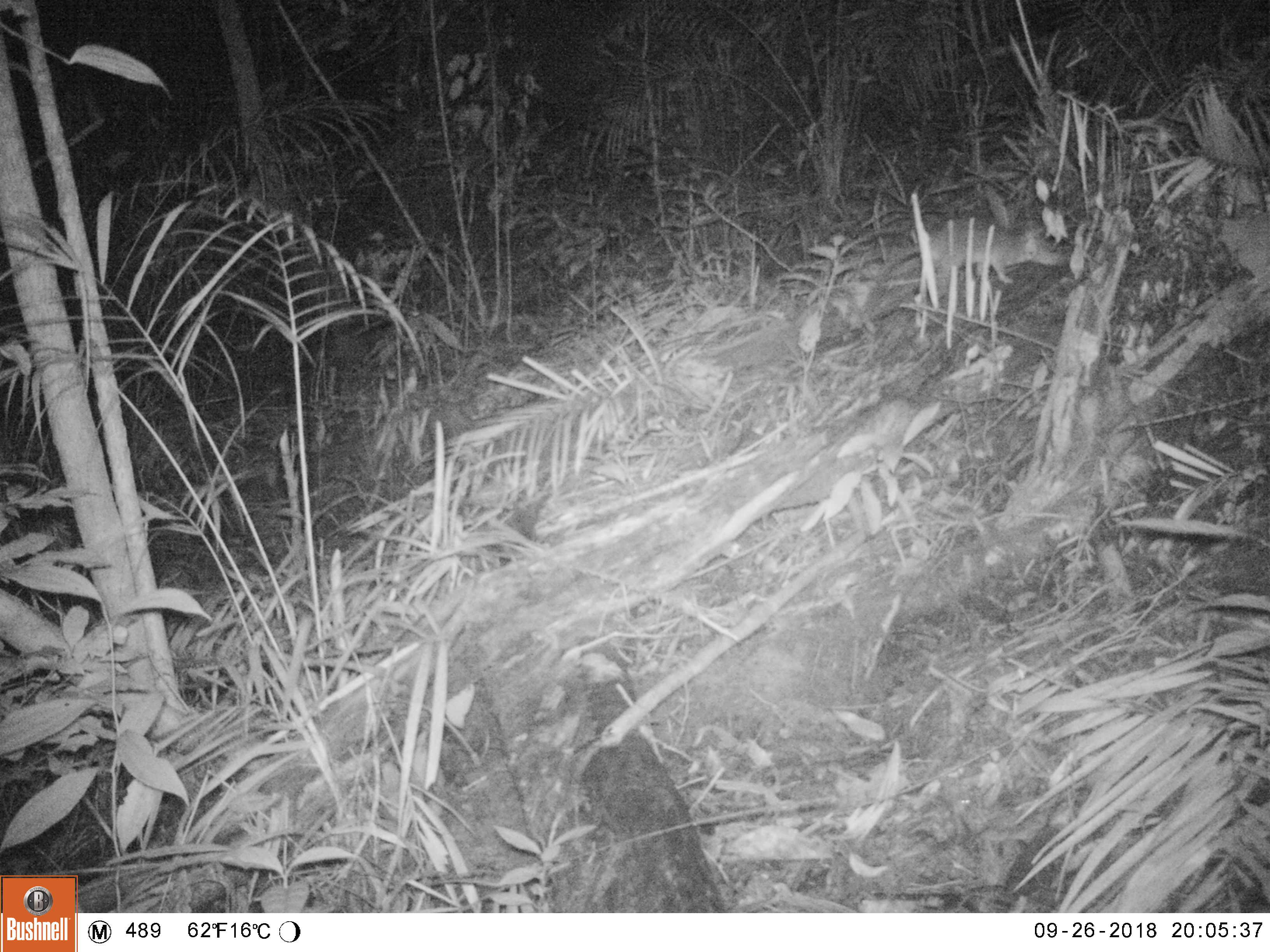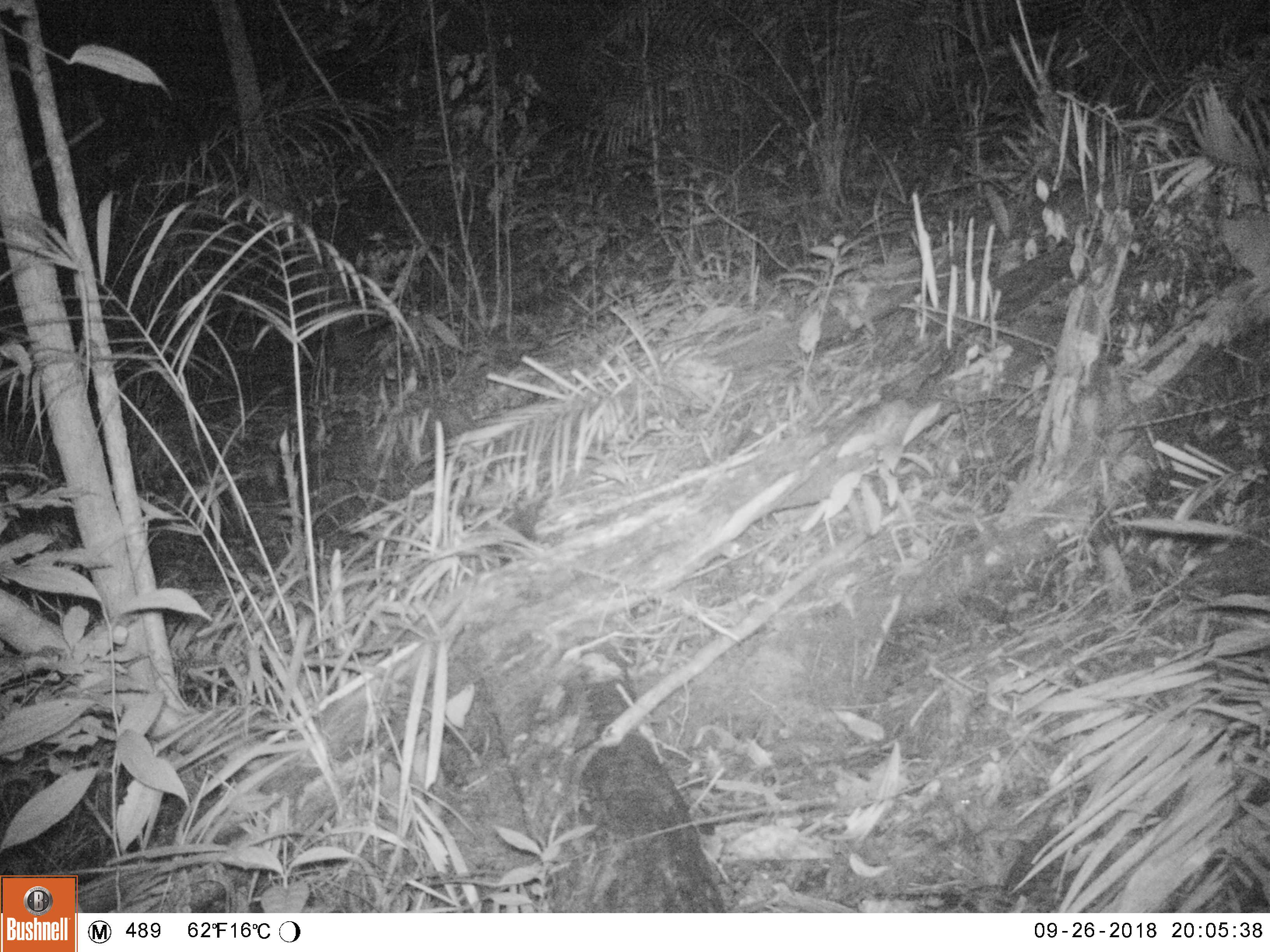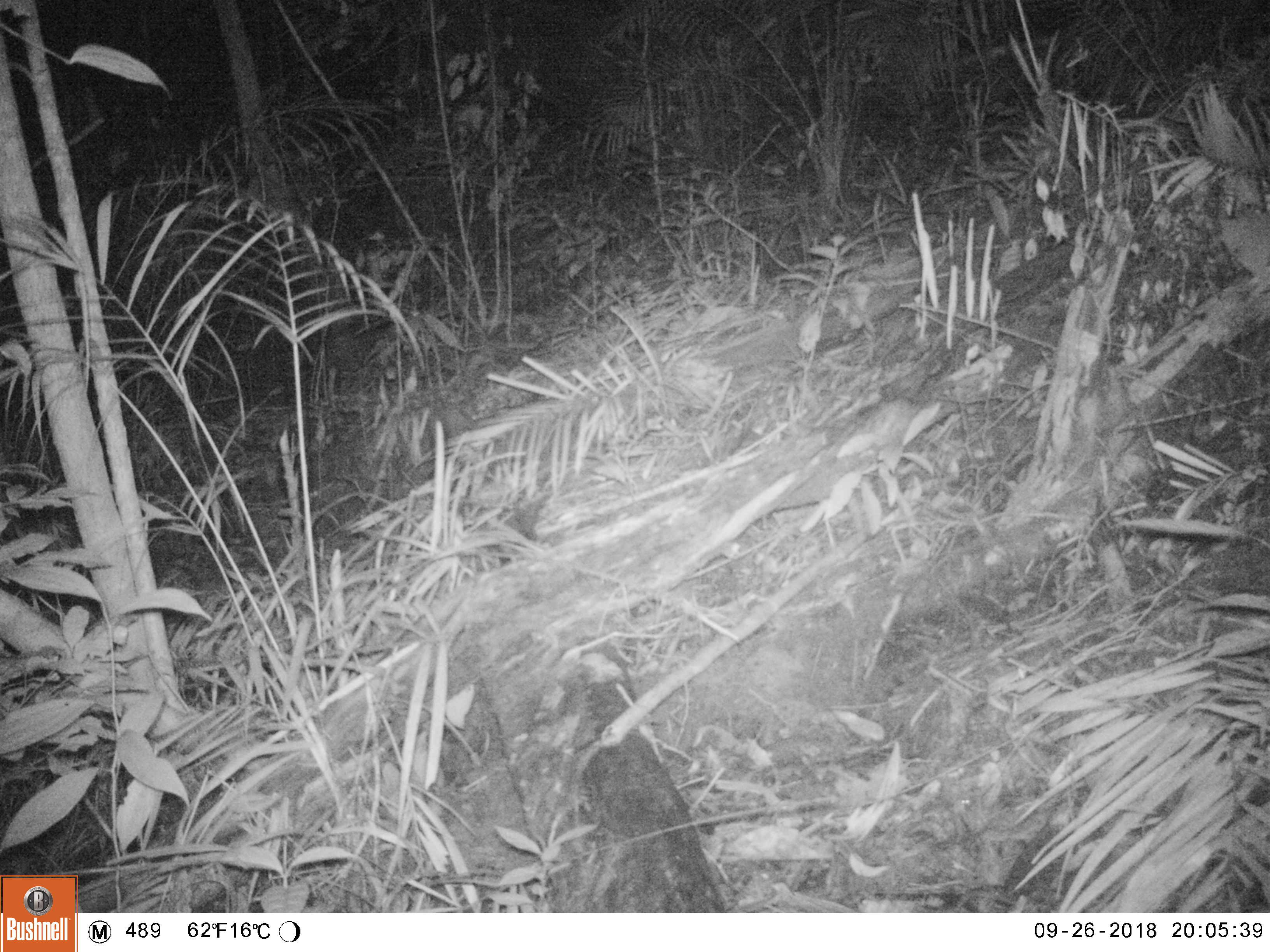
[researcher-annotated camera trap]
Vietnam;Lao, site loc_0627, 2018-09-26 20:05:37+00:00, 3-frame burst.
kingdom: Animalia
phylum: Chordata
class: Mammalia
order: Rodentia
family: Muridae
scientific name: Muridae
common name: old-world mice and rats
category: unidentified murid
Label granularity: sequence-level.